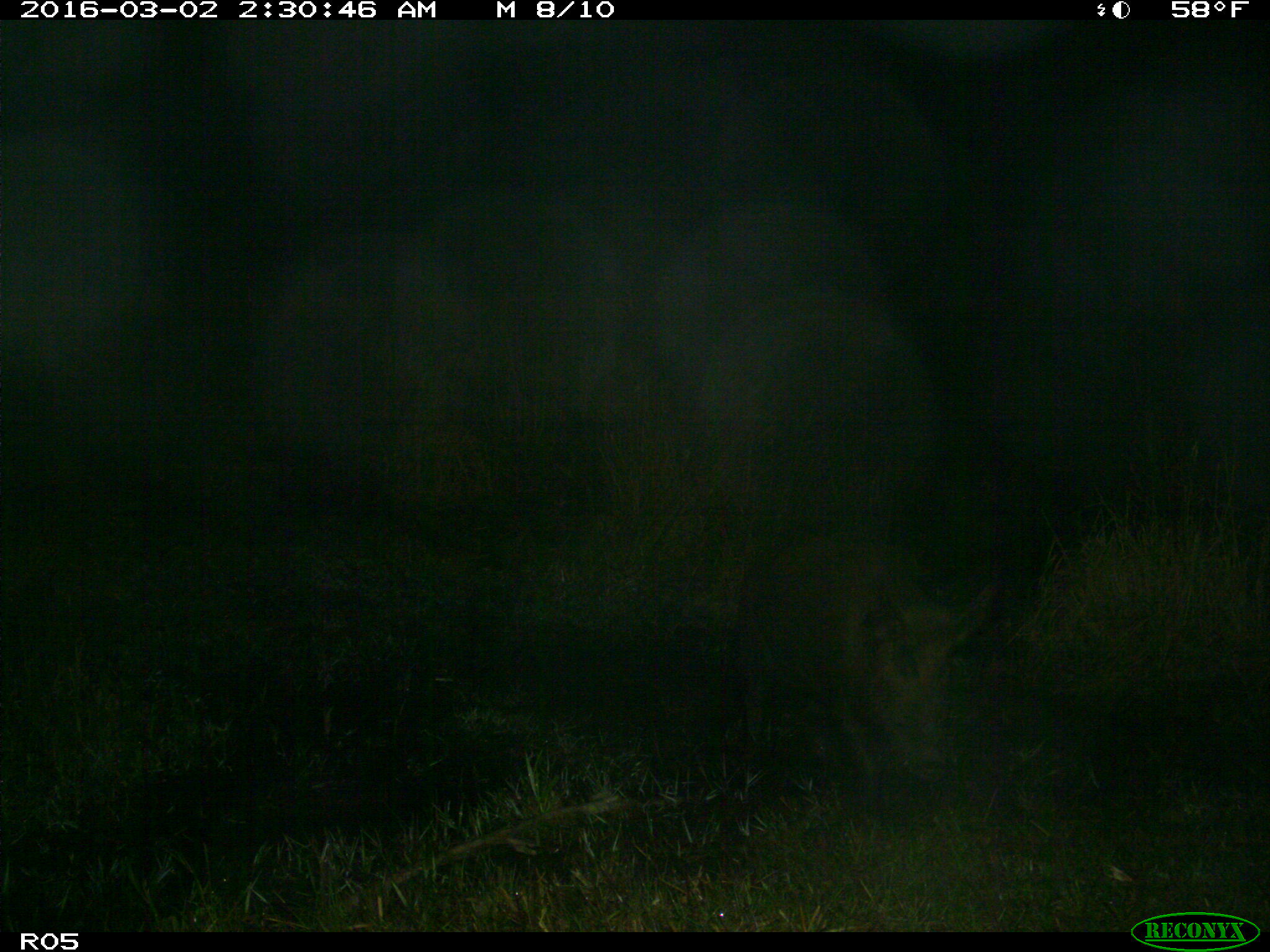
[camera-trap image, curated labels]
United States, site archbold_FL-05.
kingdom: Animalia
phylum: Chordata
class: Mammalia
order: Artiodactyla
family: Suidae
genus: Sus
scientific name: Sus scrofa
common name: wild boar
Sus scrofa (wild boar).